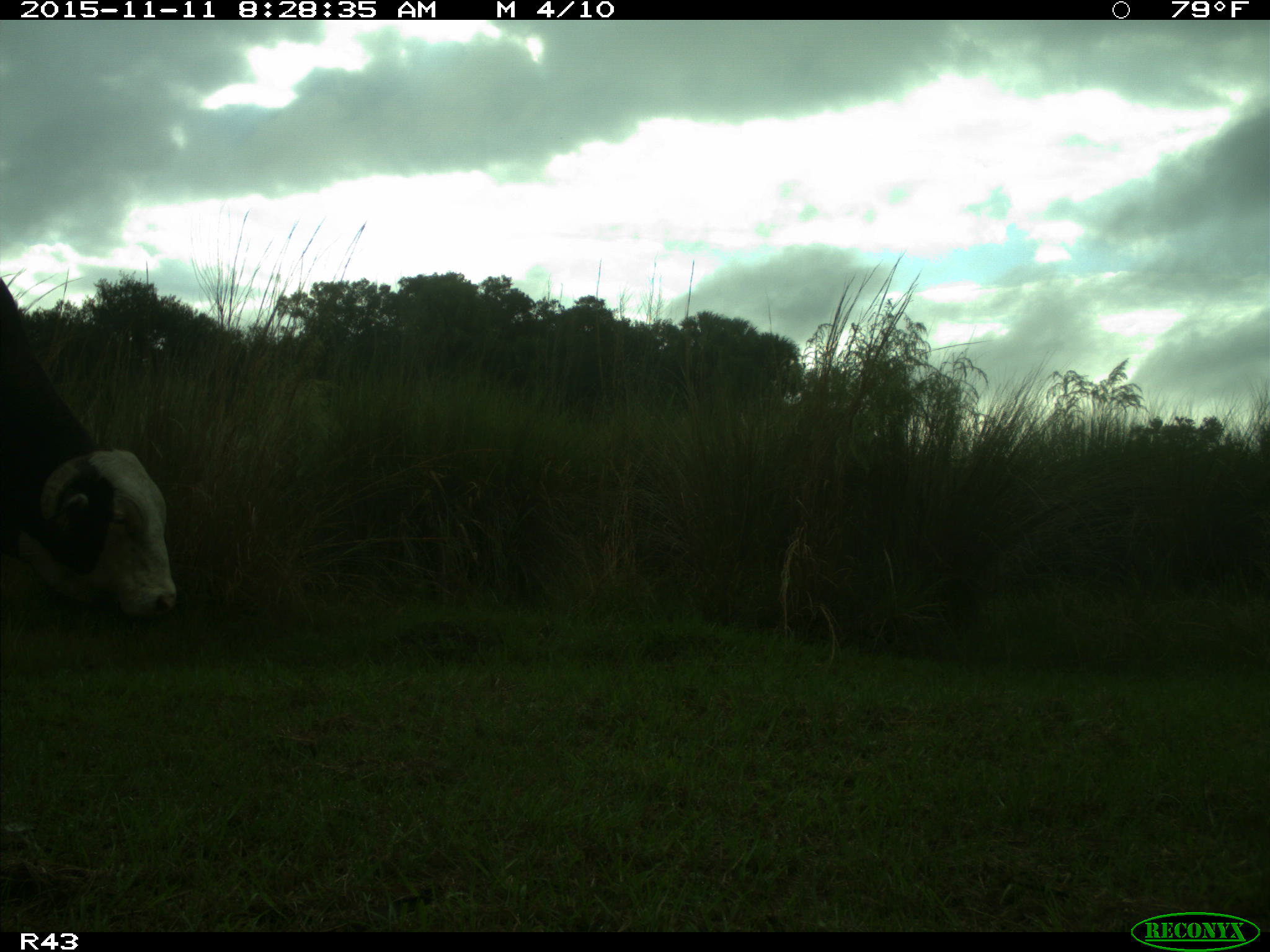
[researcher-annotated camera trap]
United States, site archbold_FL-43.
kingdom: Animalia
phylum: Chordata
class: Mammalia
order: Artiodactyla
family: Bovidae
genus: Bos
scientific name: Bos taurus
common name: domestic cow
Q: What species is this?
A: Bos taurus (domestic cow).